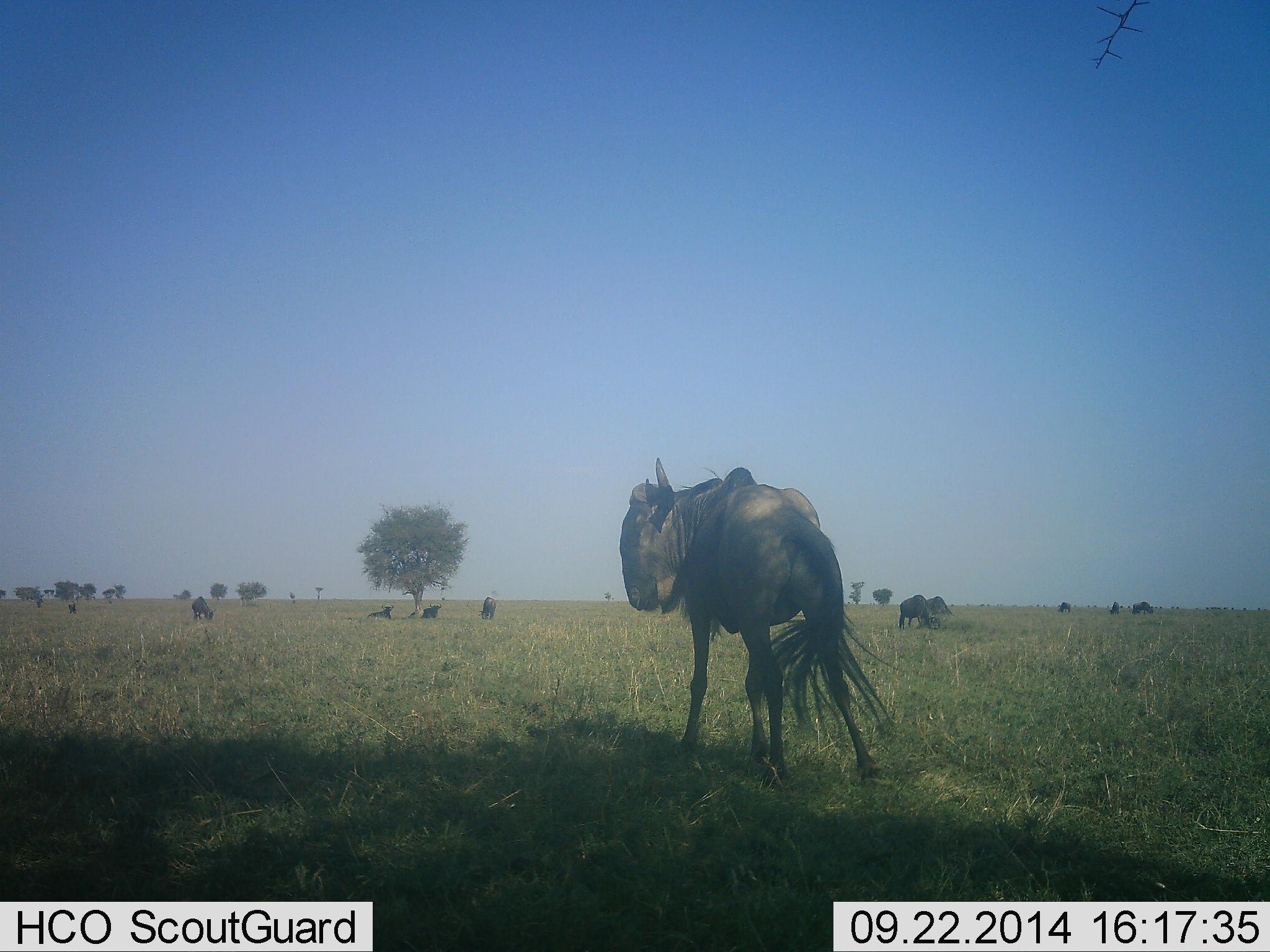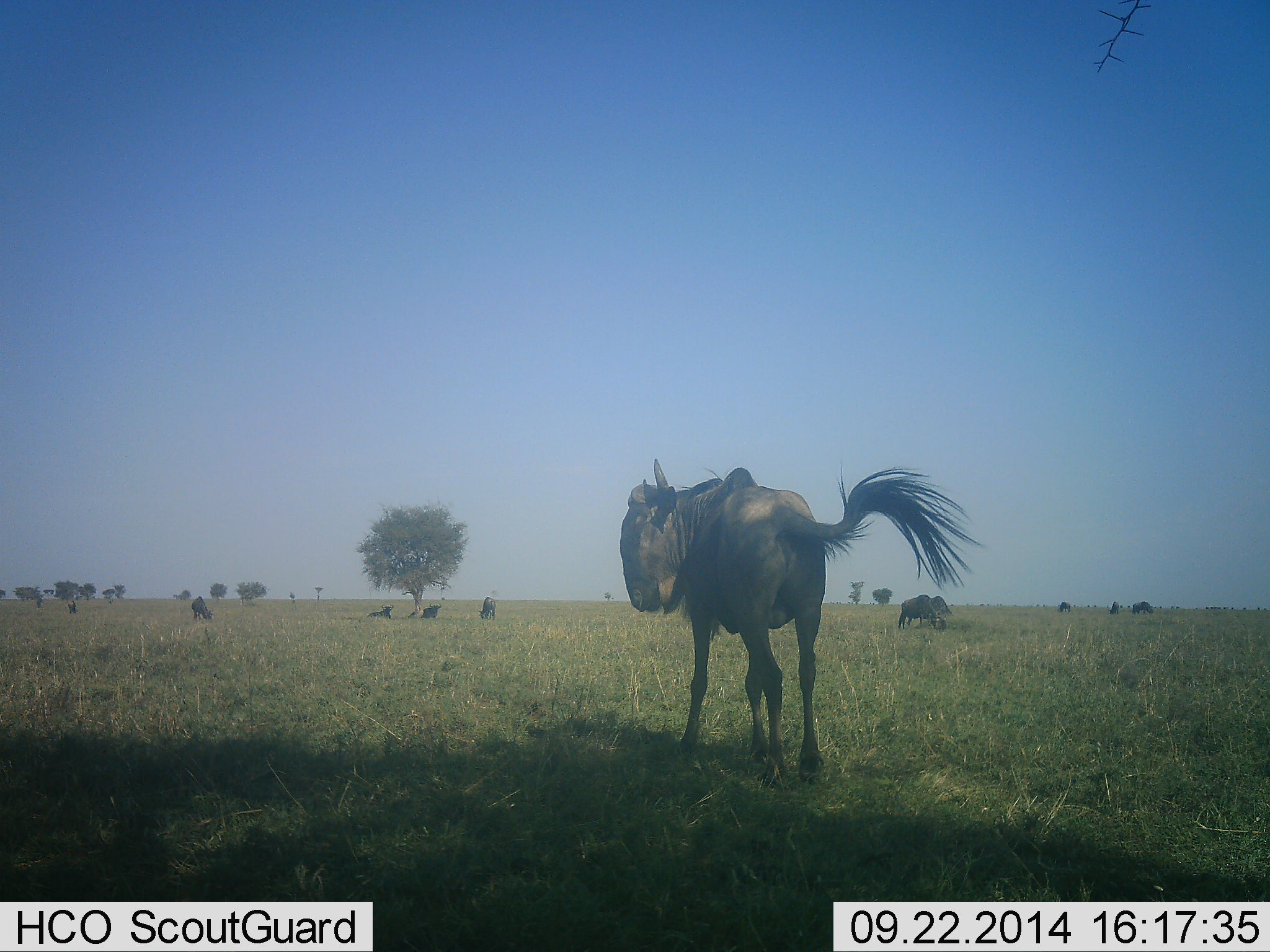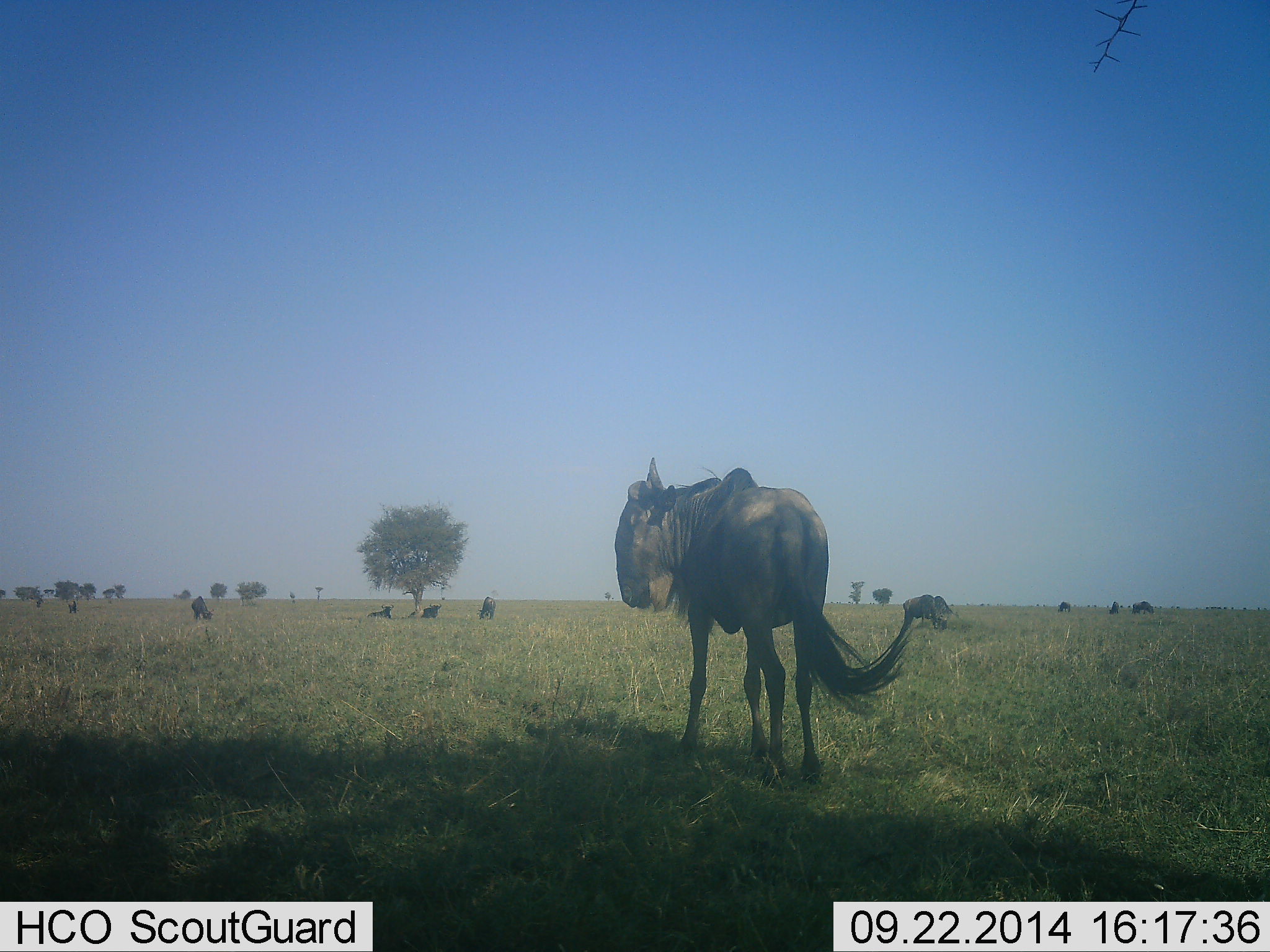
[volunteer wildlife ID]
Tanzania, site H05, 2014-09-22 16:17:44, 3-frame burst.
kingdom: Animalia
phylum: Chordata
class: Mammalia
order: Artiodactyla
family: Bovidae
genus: Connochaetes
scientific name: Connochaetes taurinus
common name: blue wildebeest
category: wildebeest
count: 9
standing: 80%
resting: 50%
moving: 50%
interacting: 0%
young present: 0%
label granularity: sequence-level